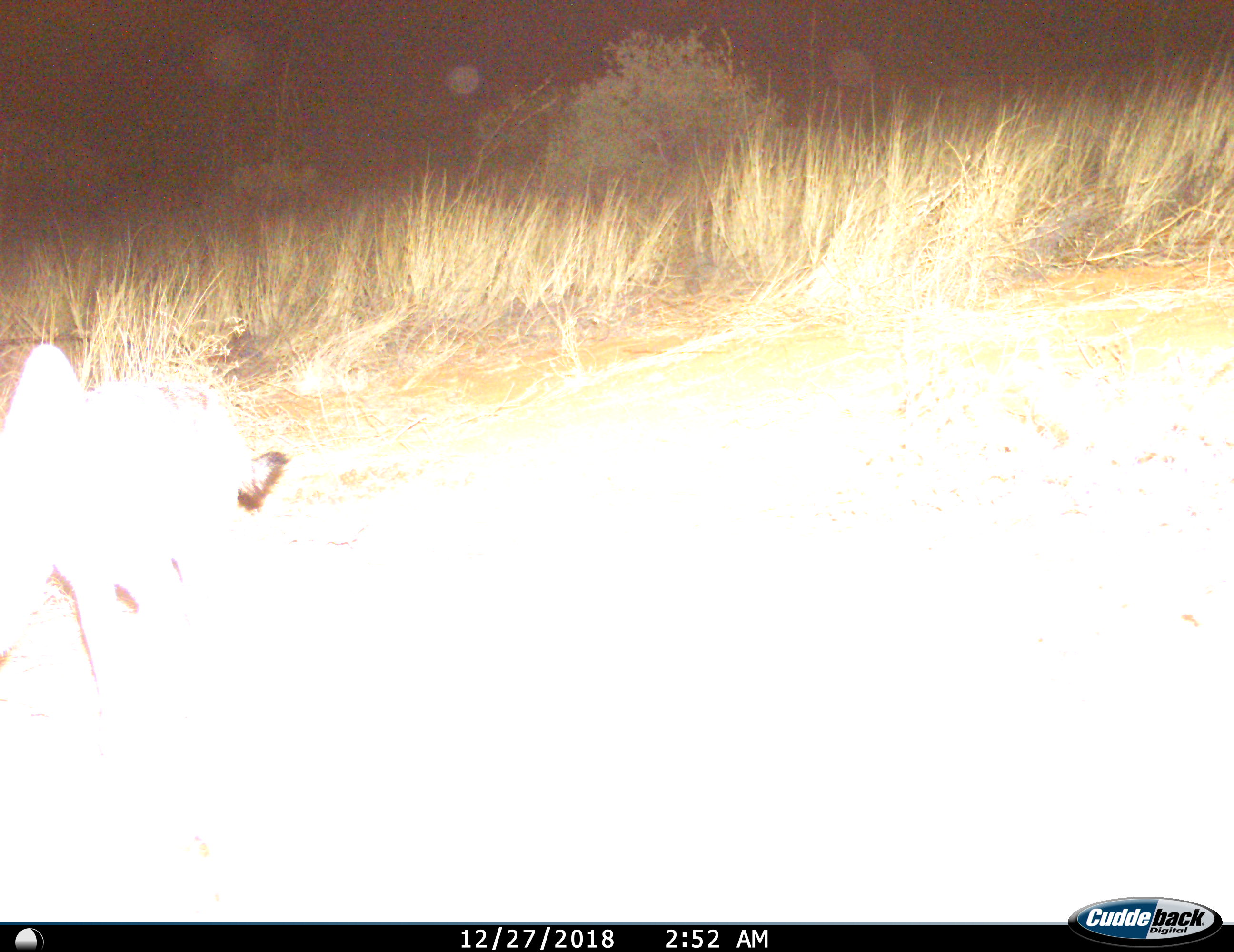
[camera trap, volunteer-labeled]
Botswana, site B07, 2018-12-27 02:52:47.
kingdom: Animalia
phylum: Chordata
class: Mammalia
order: Carnivora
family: Canidae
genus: Lupulella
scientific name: Lupulella mesomelas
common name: black-backed jackal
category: jackalblackbacked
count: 1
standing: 29%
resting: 0%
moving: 71%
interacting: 0%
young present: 0%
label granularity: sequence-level